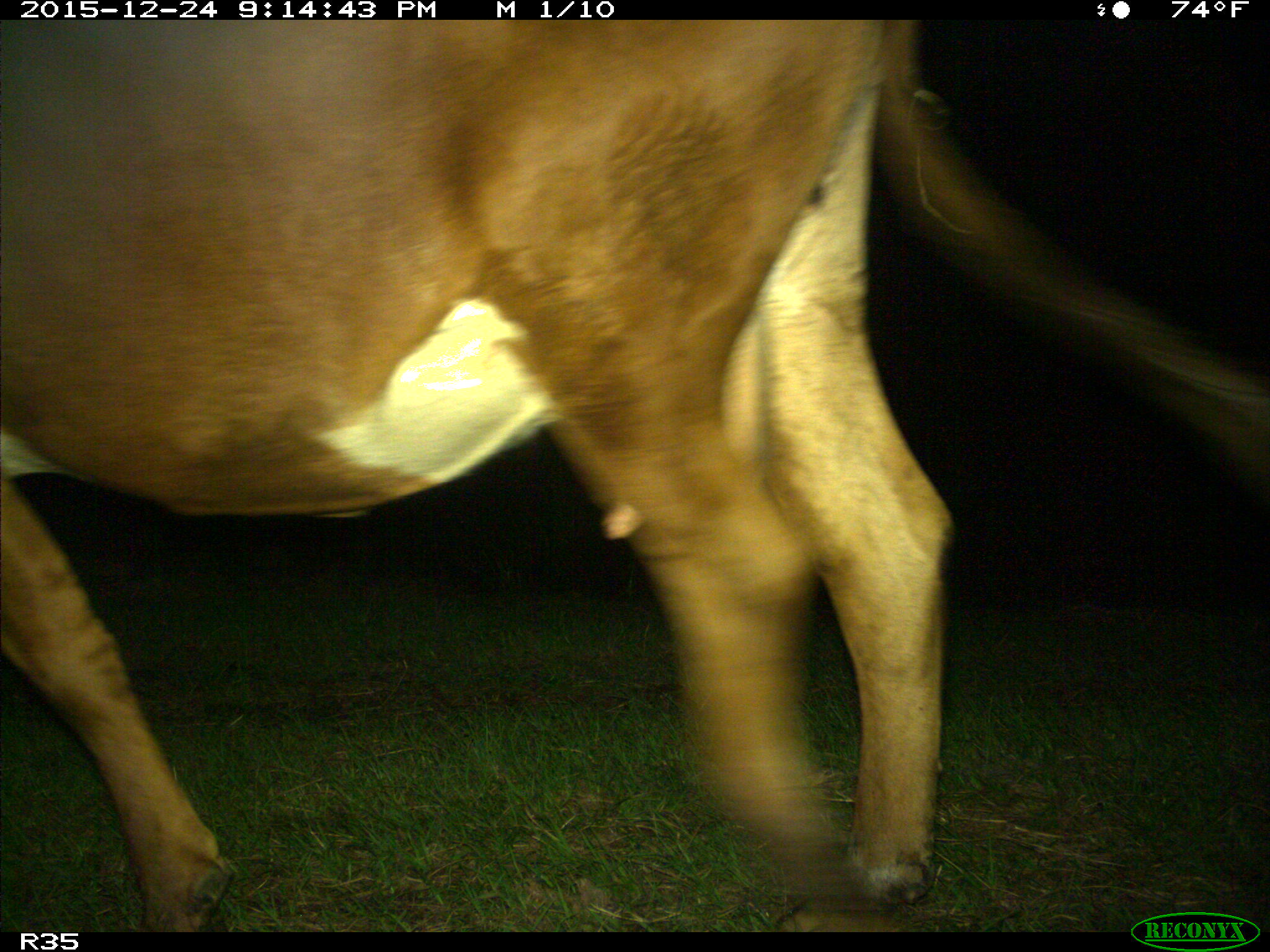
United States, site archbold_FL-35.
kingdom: Animalia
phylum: Chordata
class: Mammalia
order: Artiodactyla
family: Bovidae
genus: Bos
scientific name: Bos taurus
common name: domestic cow